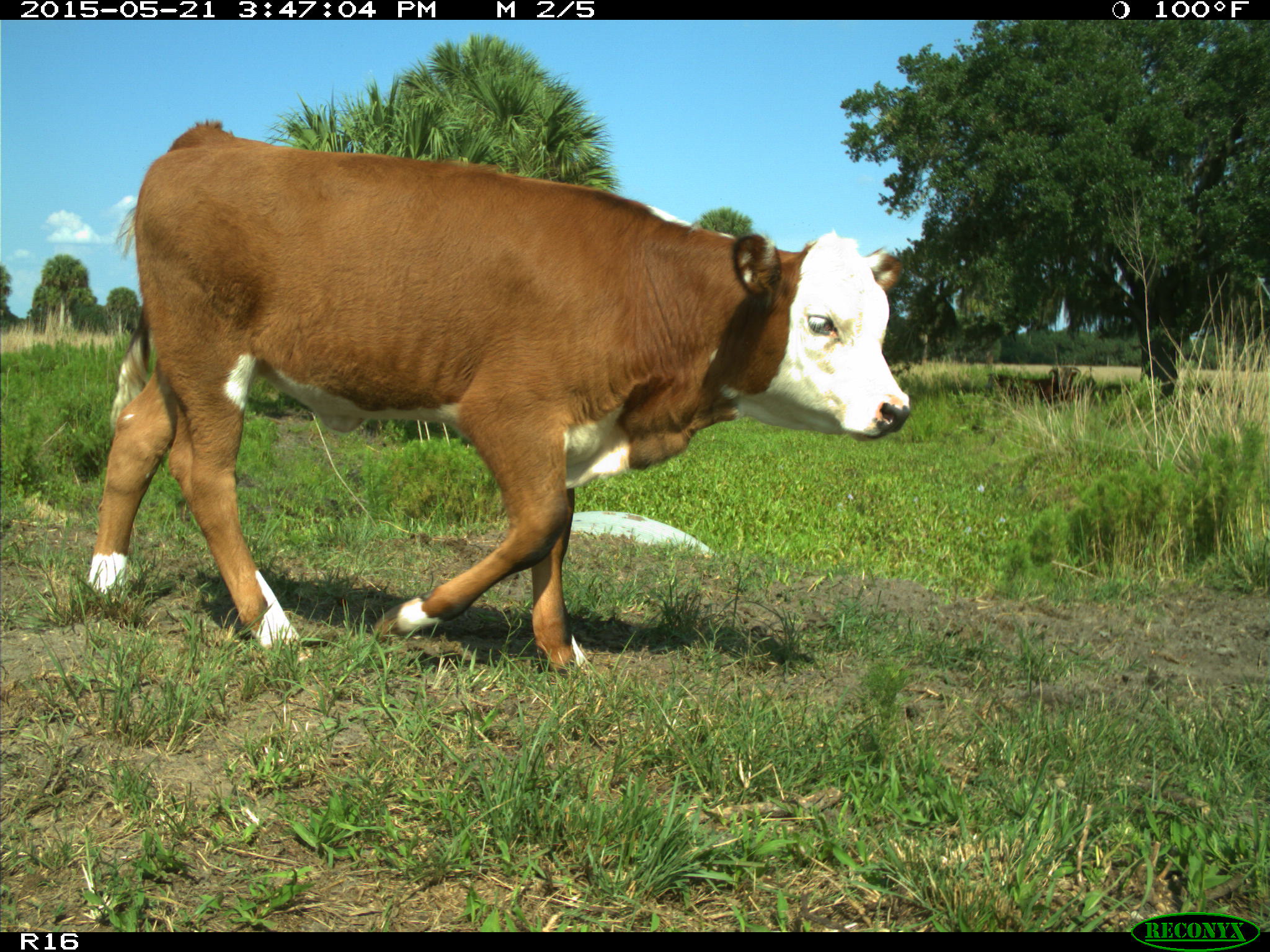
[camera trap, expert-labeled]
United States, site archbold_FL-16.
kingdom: Animalia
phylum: Chordata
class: Mammalia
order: Artiodactyla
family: Bovidae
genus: Bos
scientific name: Bos taurus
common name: domestic cow